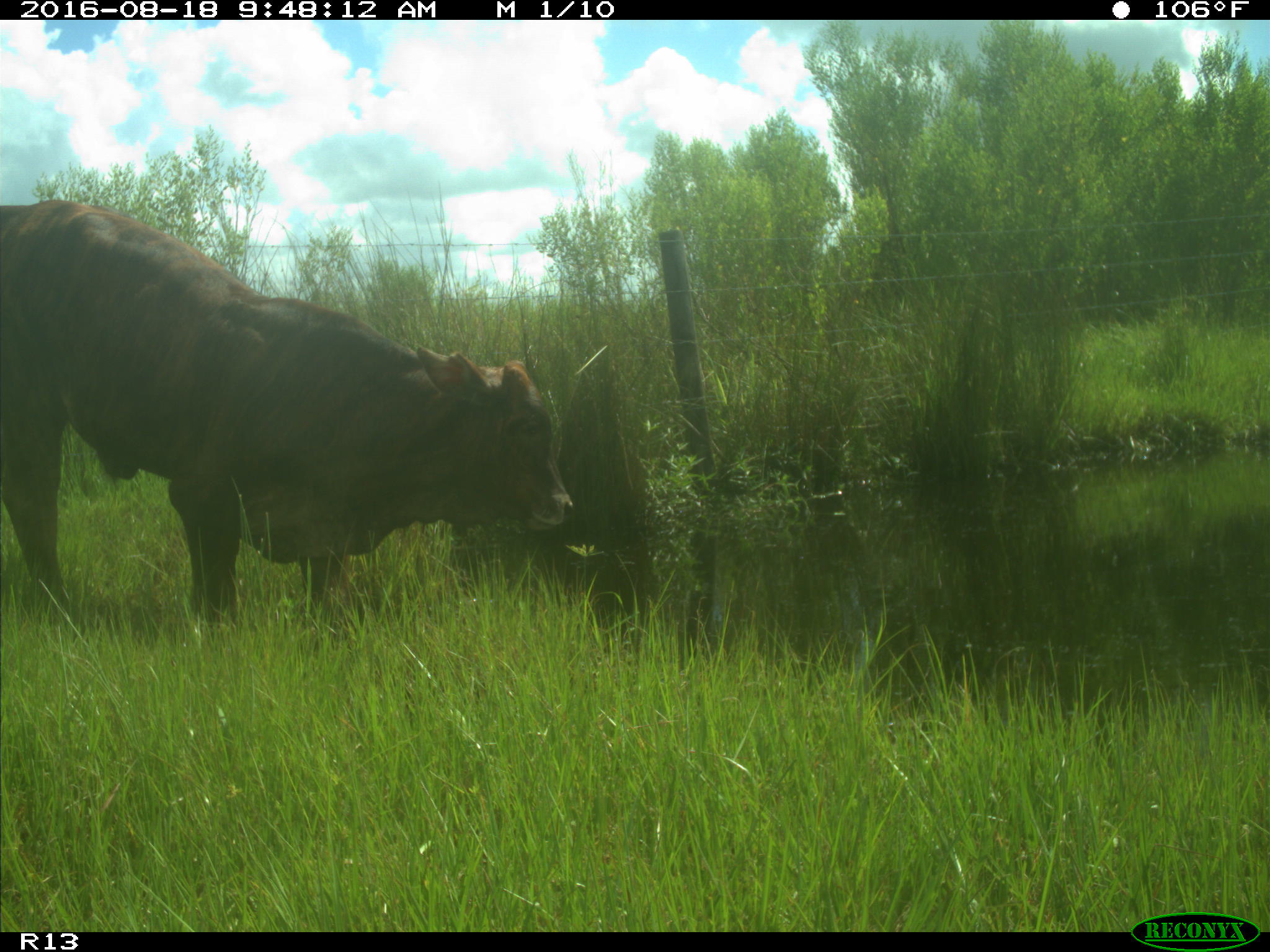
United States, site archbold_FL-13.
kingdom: Animalia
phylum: Chordata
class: Mammalia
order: Artiodactyla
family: Bovidae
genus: Bos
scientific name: Bos taurus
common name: domestic cow